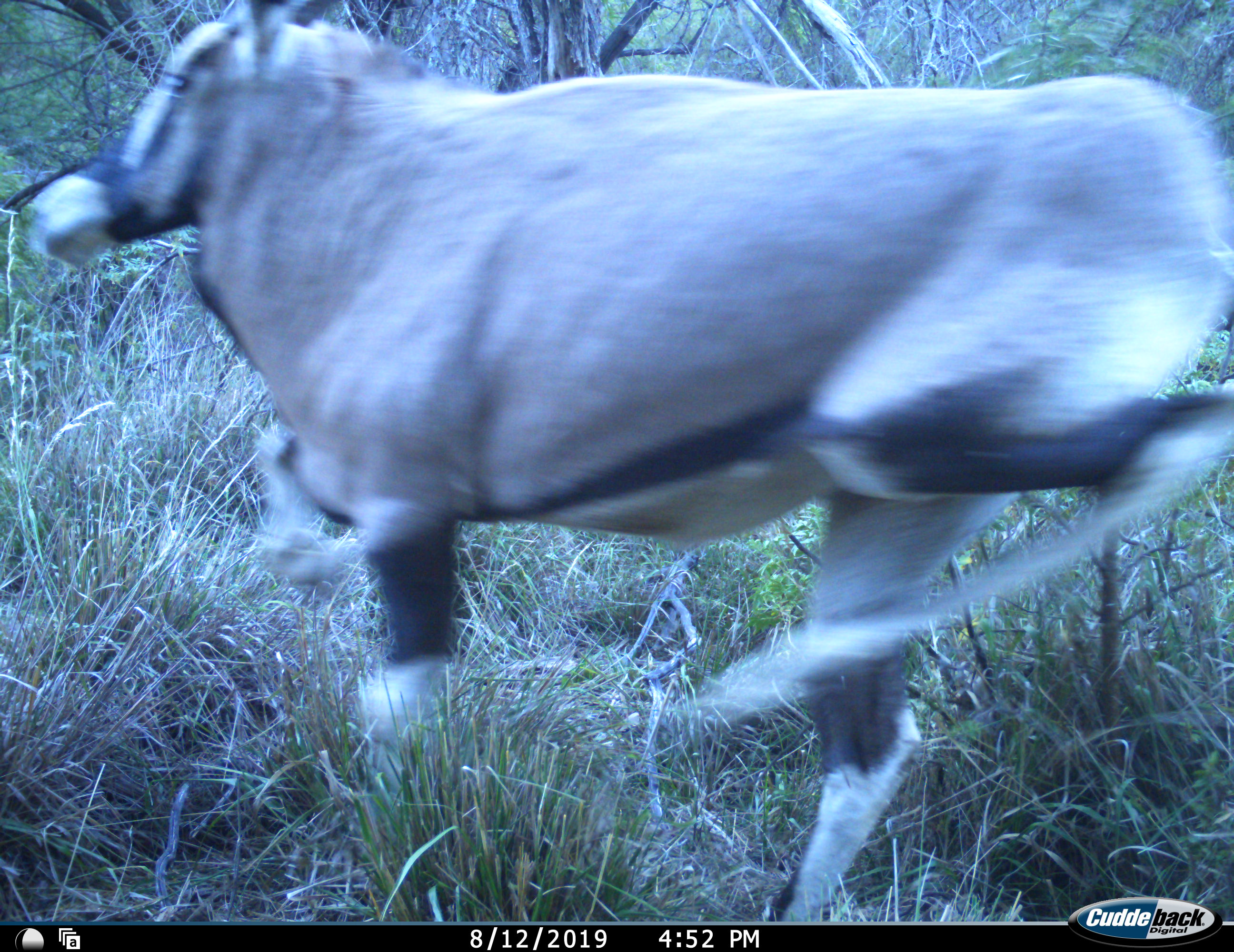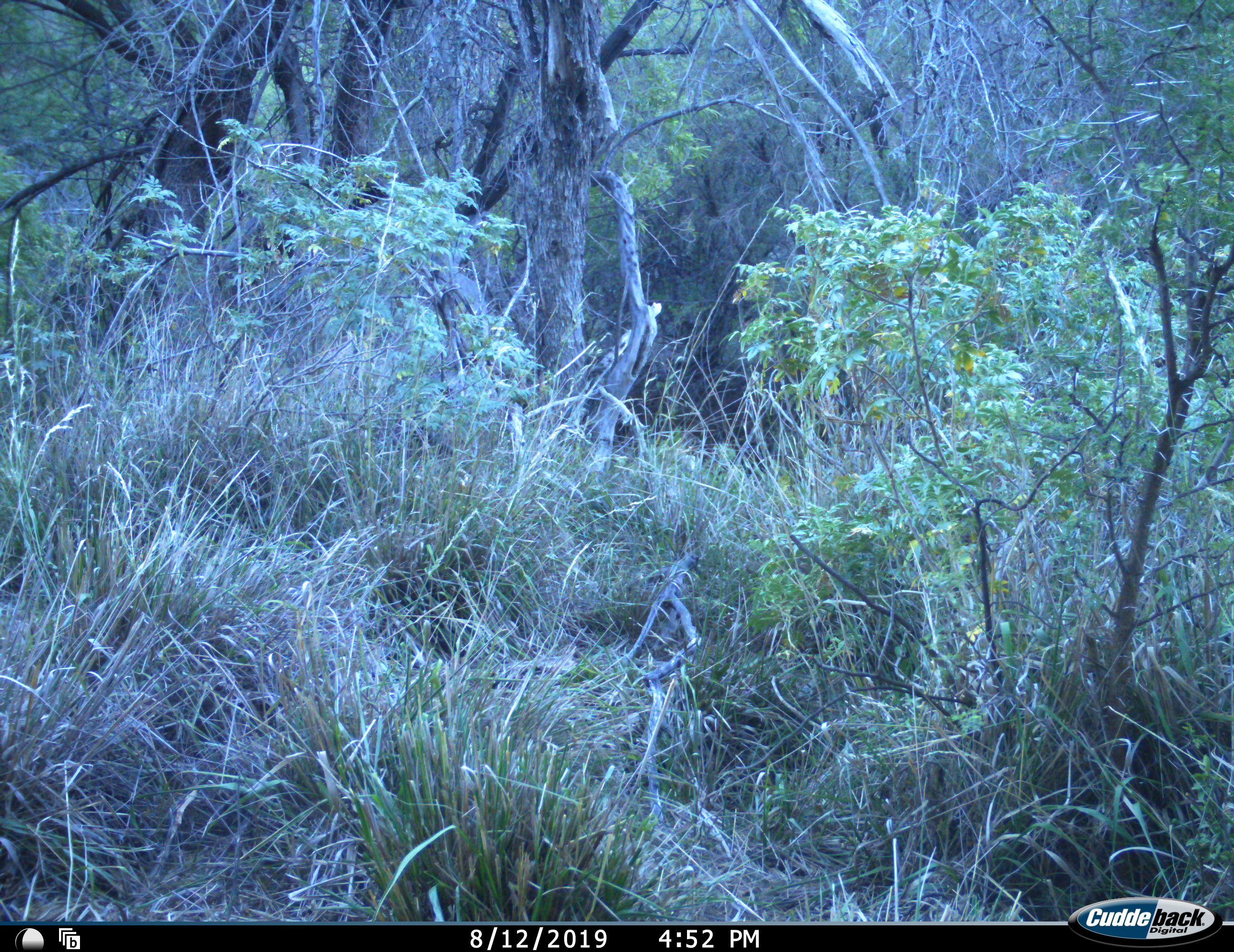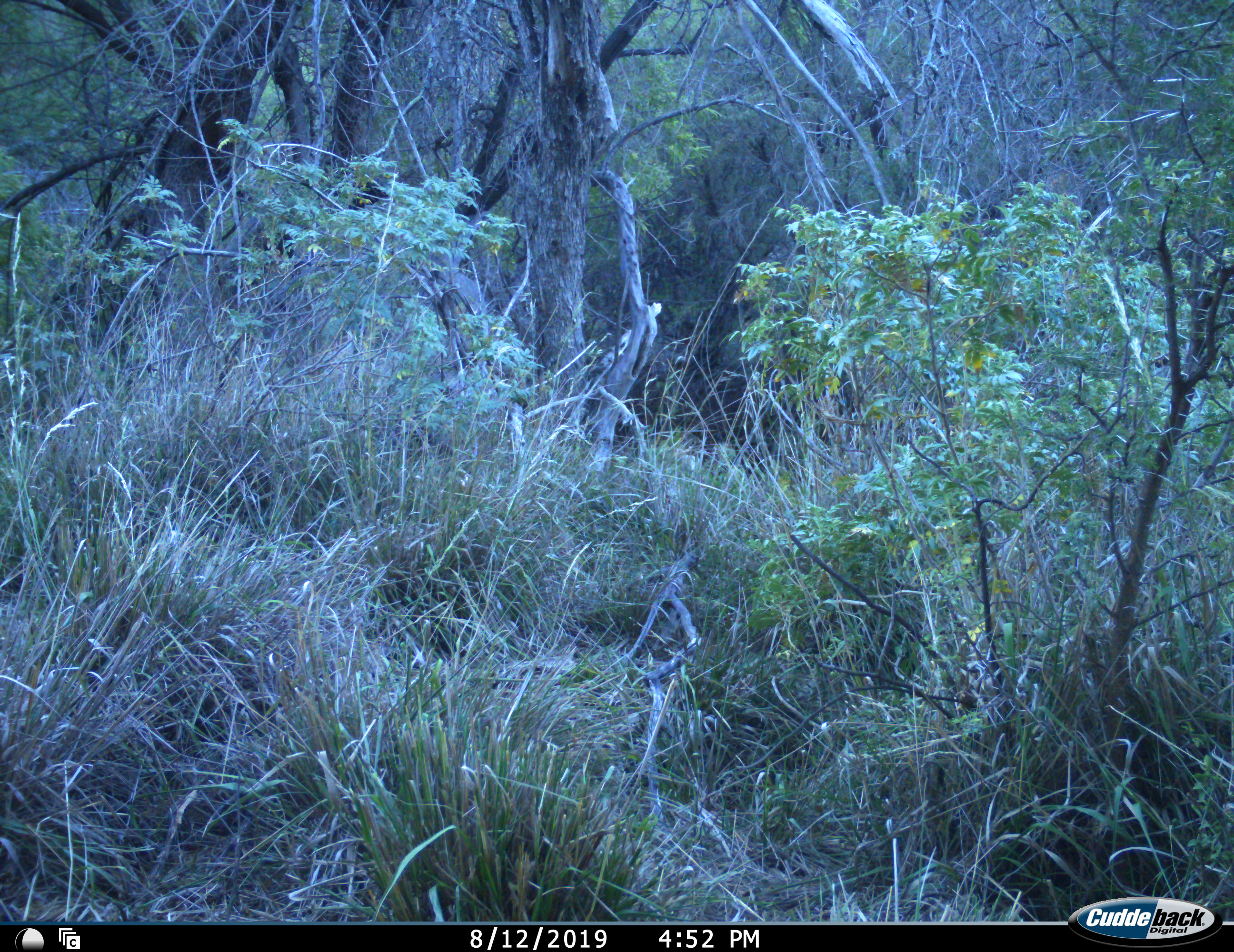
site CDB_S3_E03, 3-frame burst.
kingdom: Animalia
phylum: Chordata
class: Mammalia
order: Artiodactyla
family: Bovidae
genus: Oryx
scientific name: Oryx gazella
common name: gemsbok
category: oryx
Oryx (gemsbok) (Oryx gazella), count 1. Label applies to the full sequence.